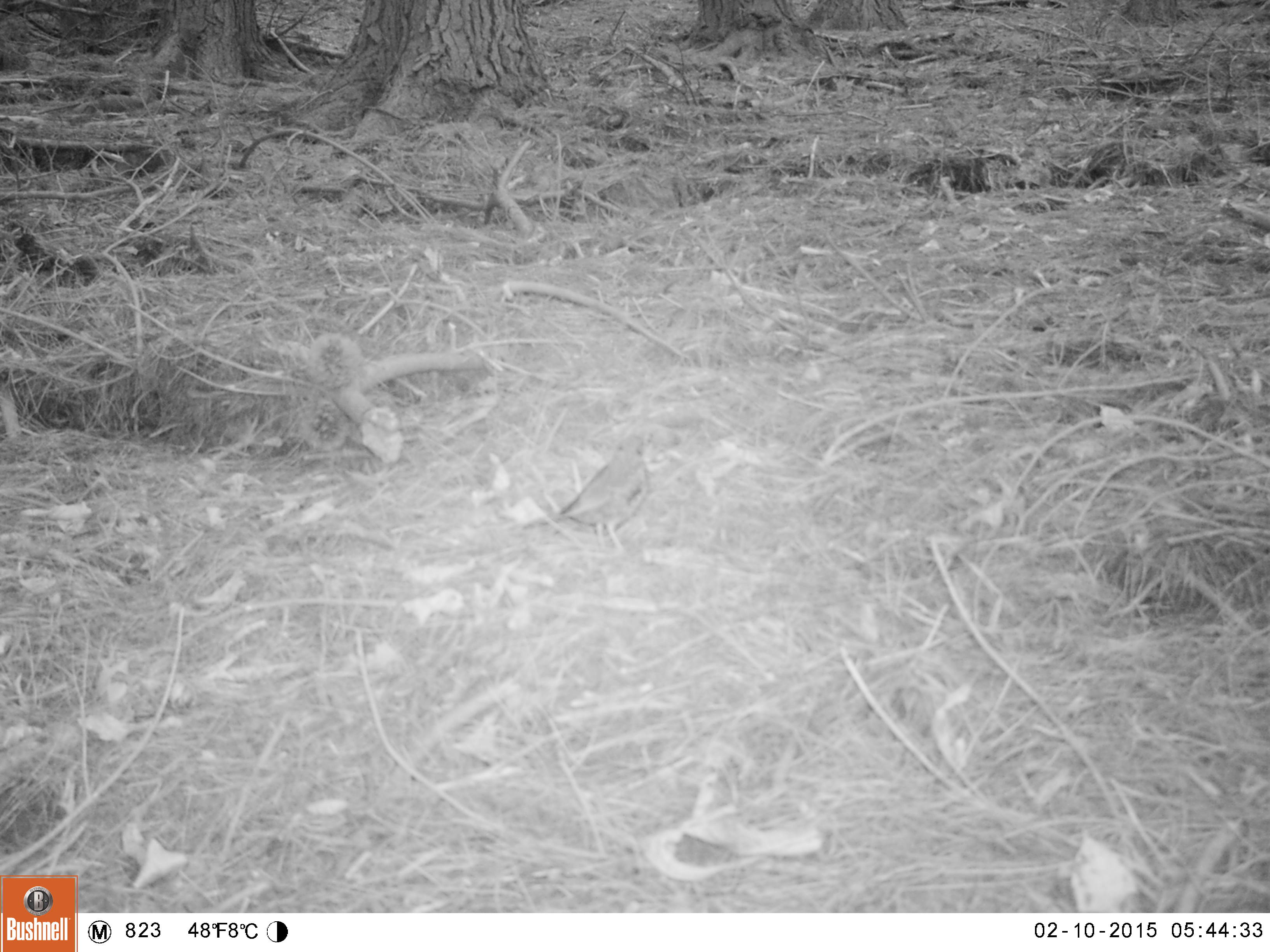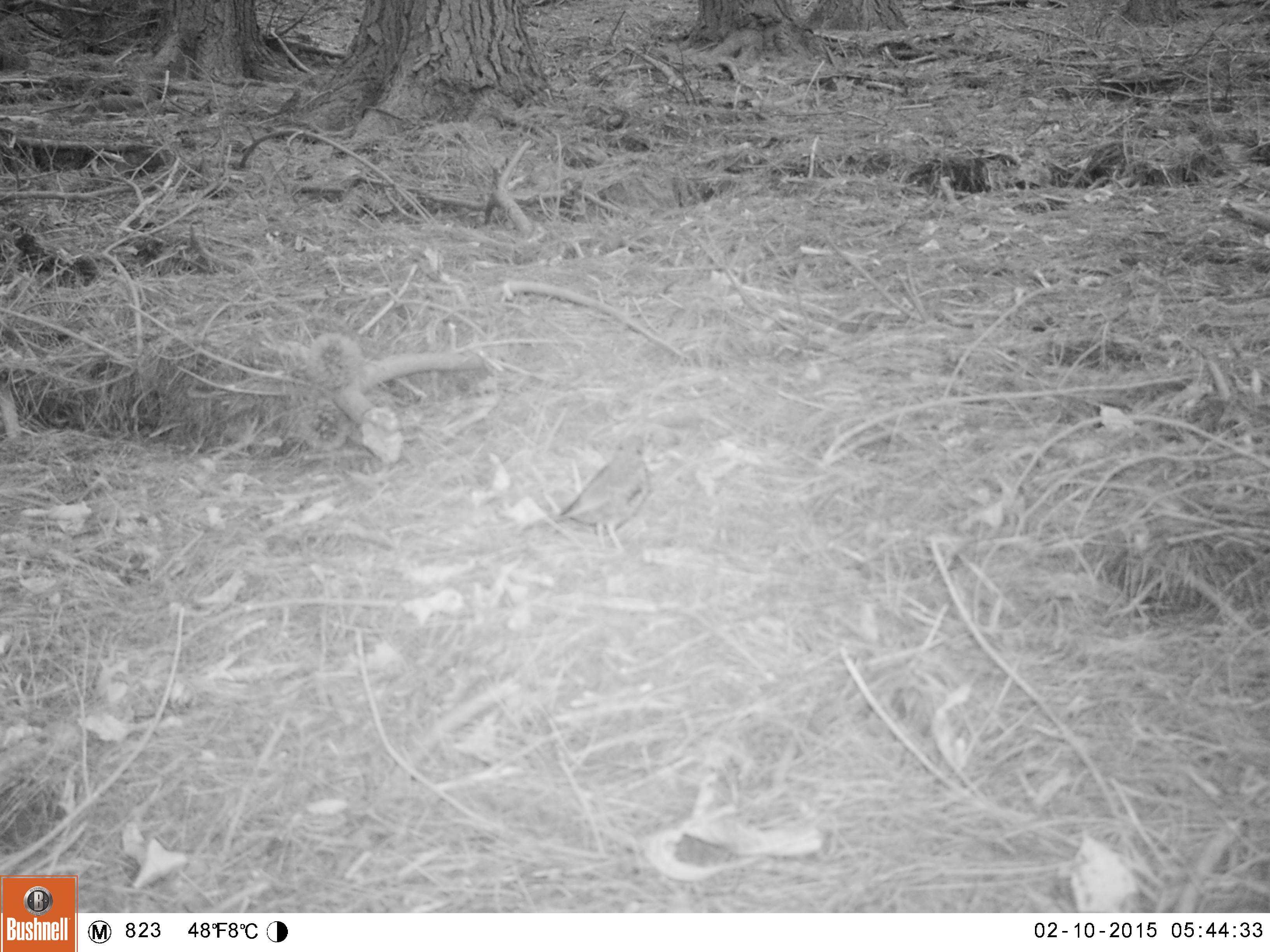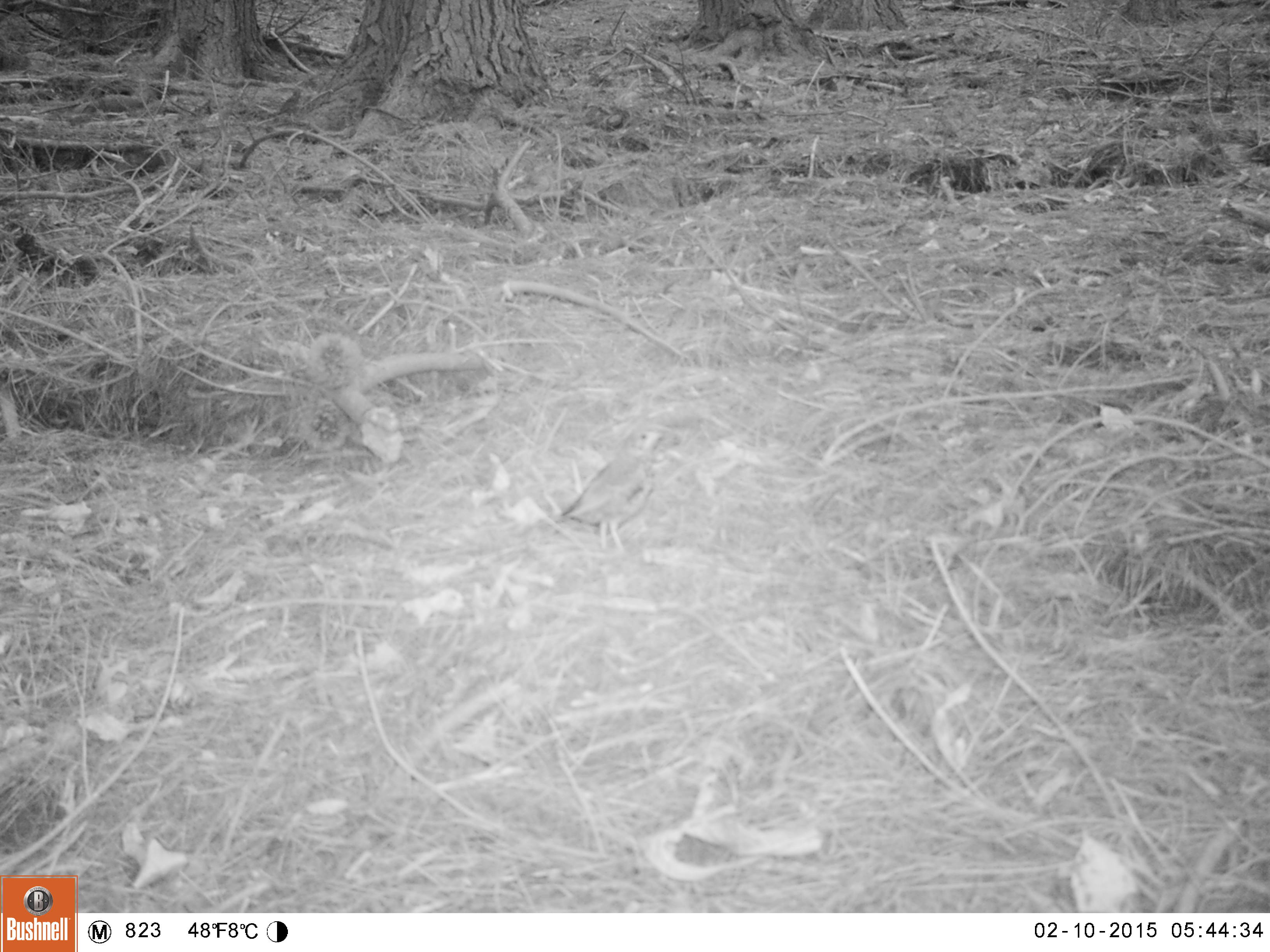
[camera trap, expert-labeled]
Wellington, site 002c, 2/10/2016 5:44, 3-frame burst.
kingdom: Animalia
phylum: Chordata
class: Aves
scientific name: Aves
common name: bird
Bird (Aves).